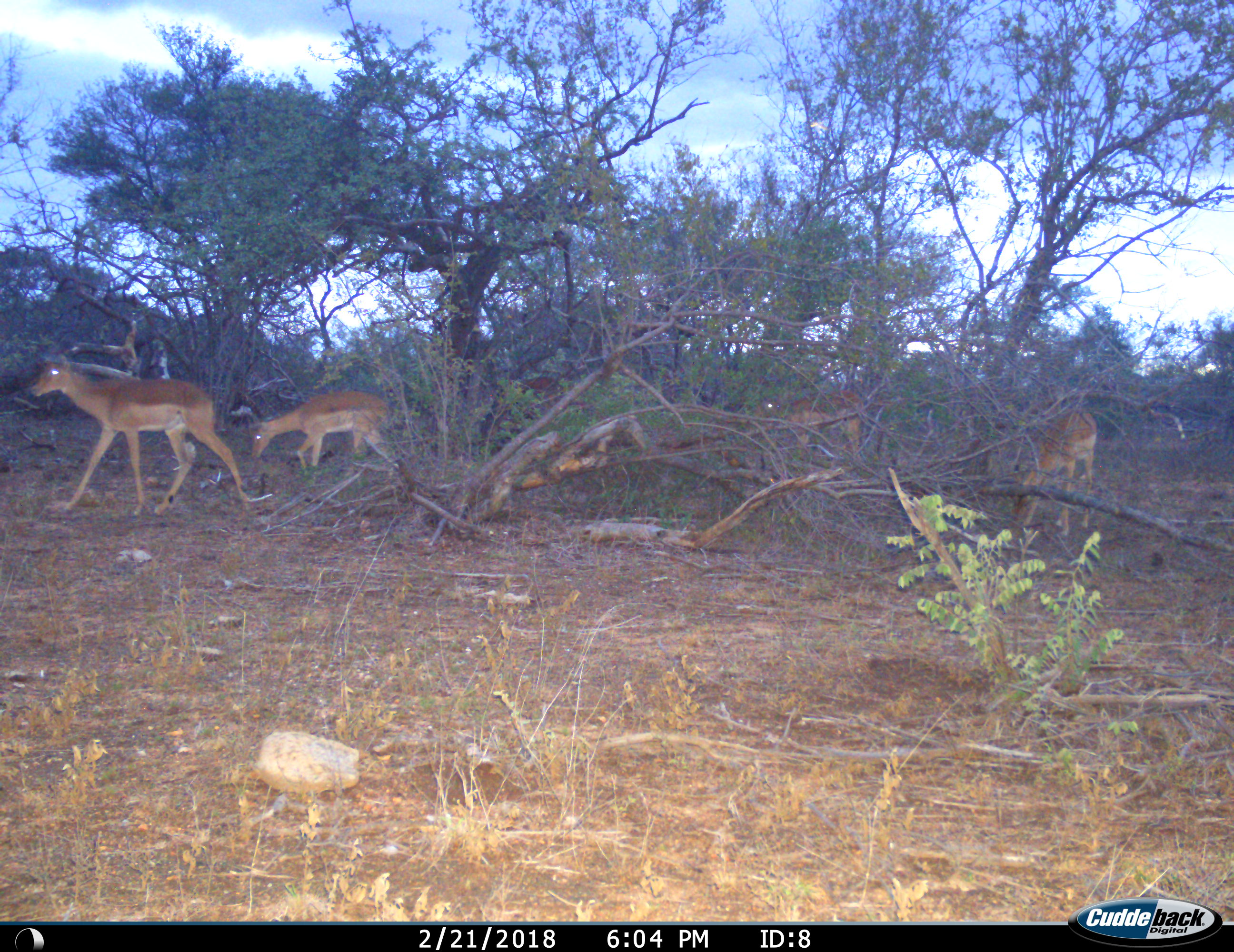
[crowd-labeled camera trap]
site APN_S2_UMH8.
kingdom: Animalia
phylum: Chordata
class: Mammalia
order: Artiodactyla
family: Bovidae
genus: Aepyceros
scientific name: Aepyceros melampus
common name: impala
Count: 4.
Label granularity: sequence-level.